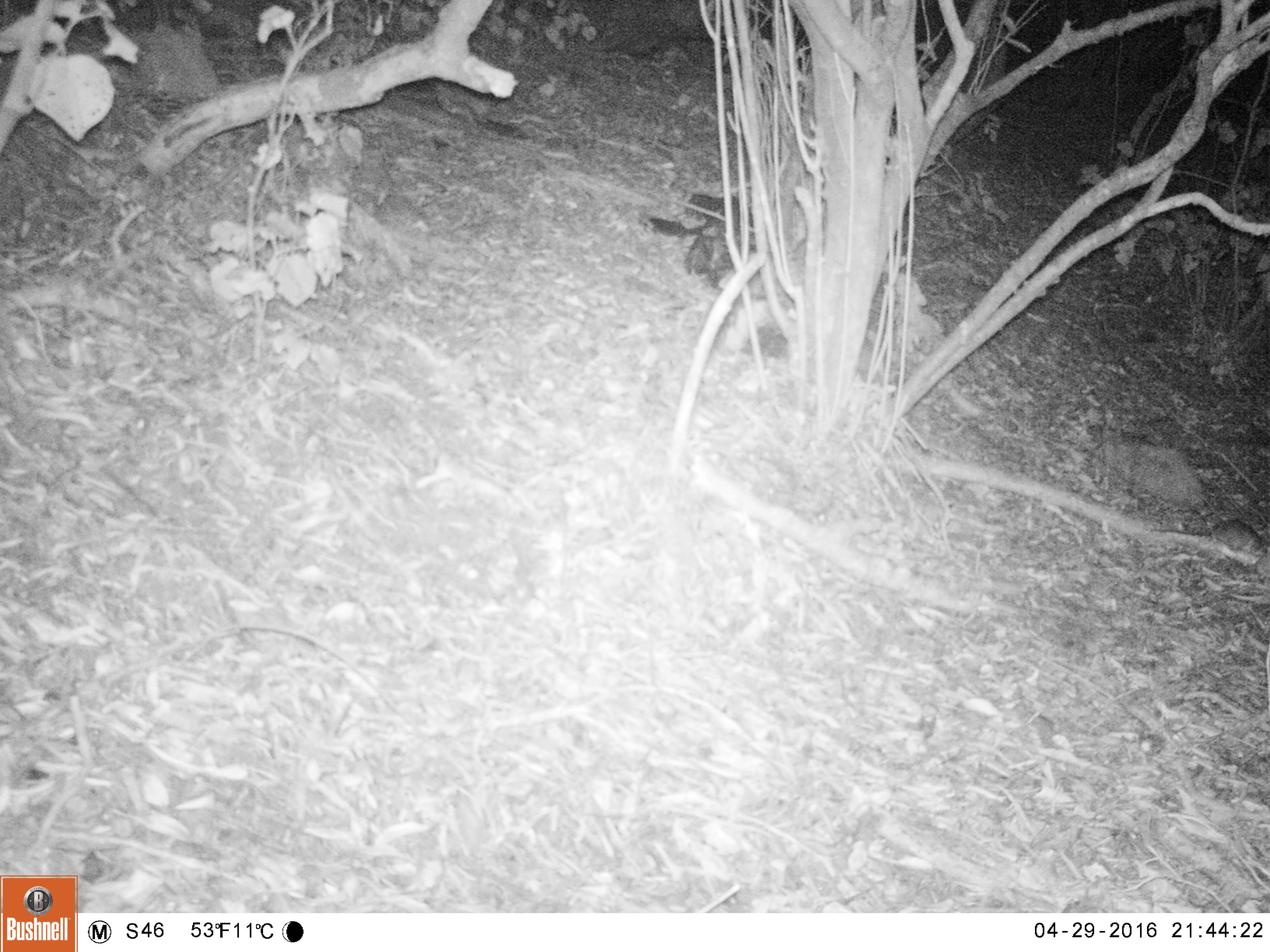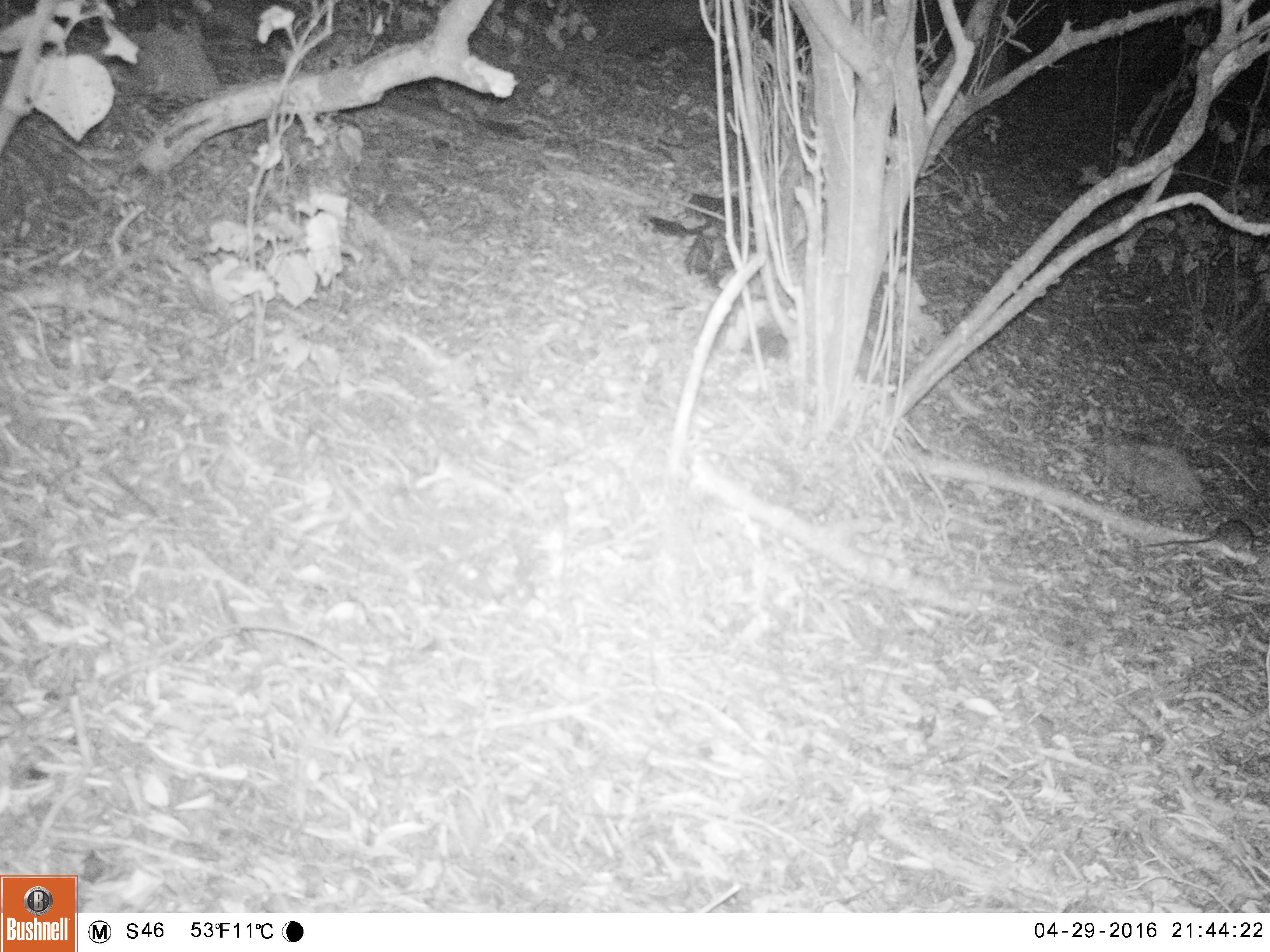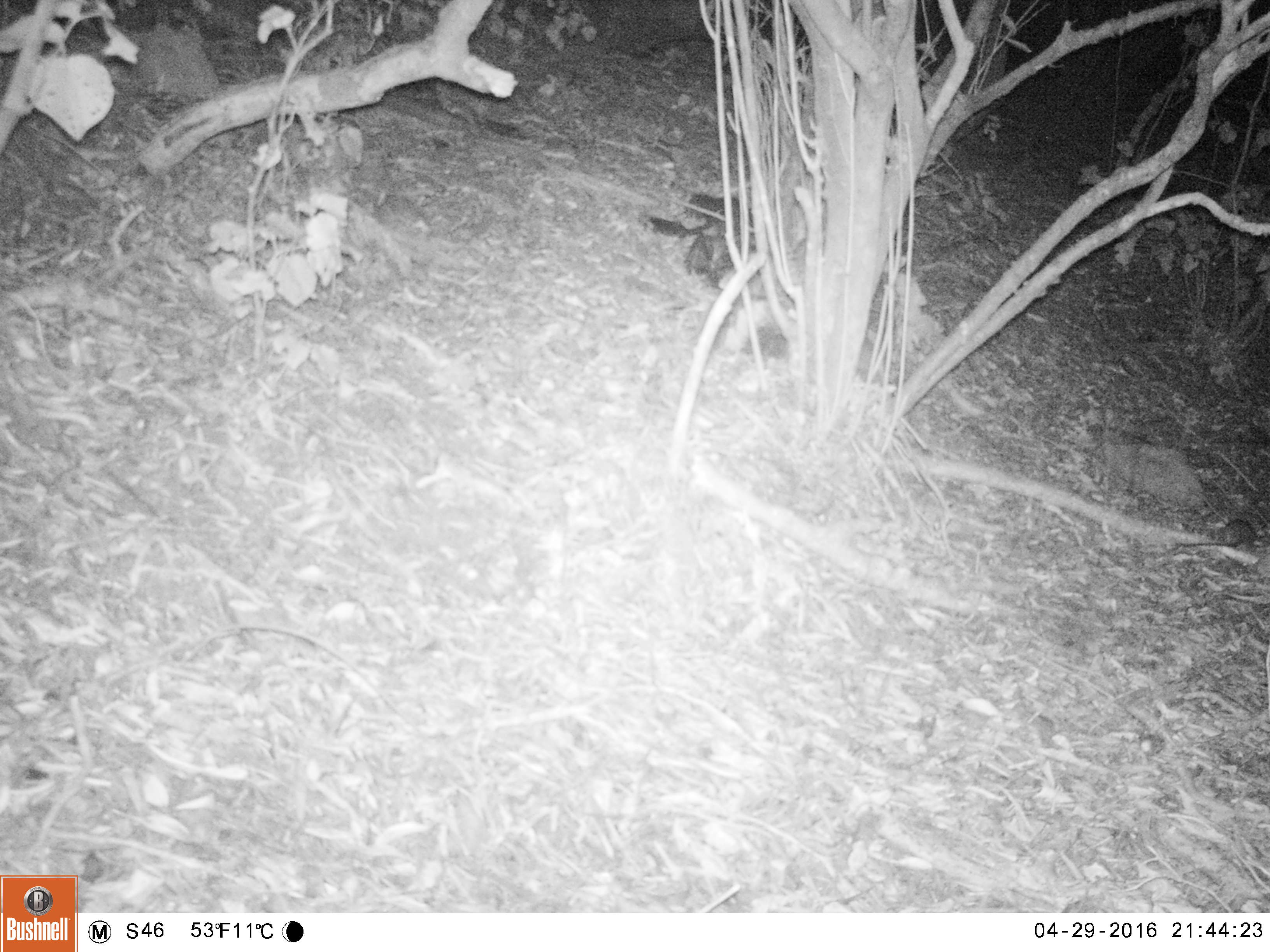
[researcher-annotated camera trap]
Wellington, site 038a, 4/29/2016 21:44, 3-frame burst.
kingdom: Animalia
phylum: Chordata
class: Mammalia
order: Rodentia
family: Muridae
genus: Mus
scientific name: Mus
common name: mouse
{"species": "mouse (Mus)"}